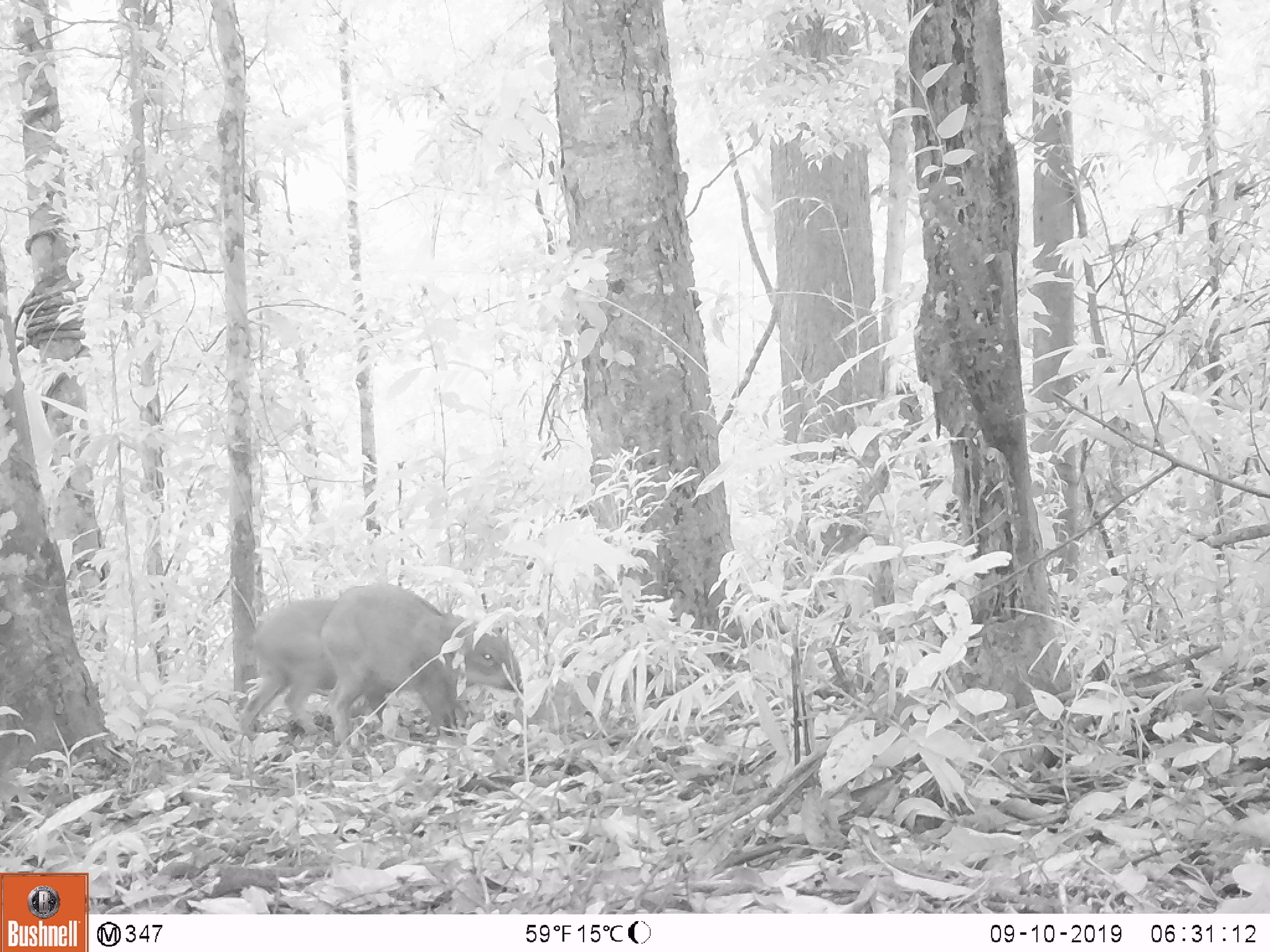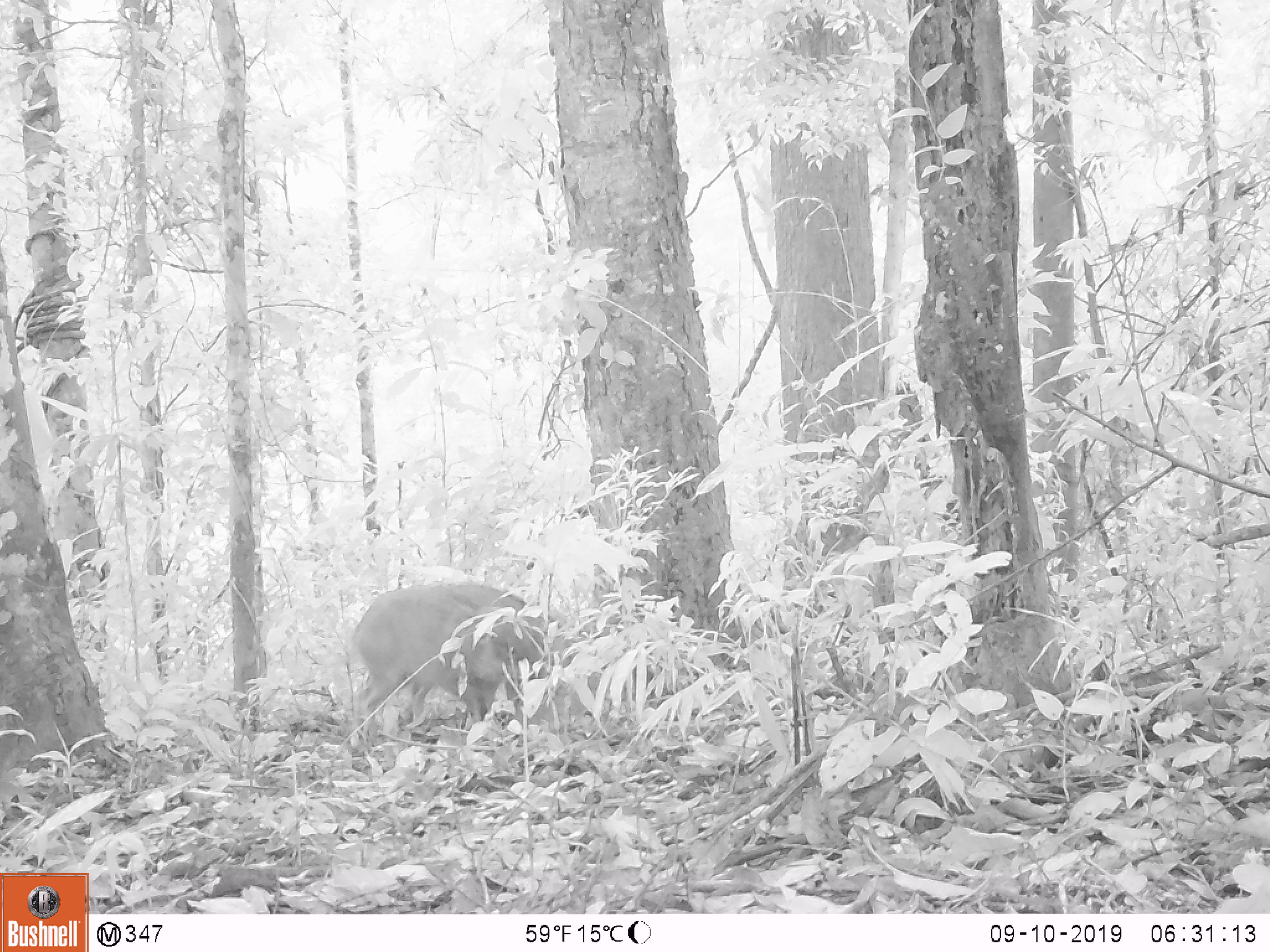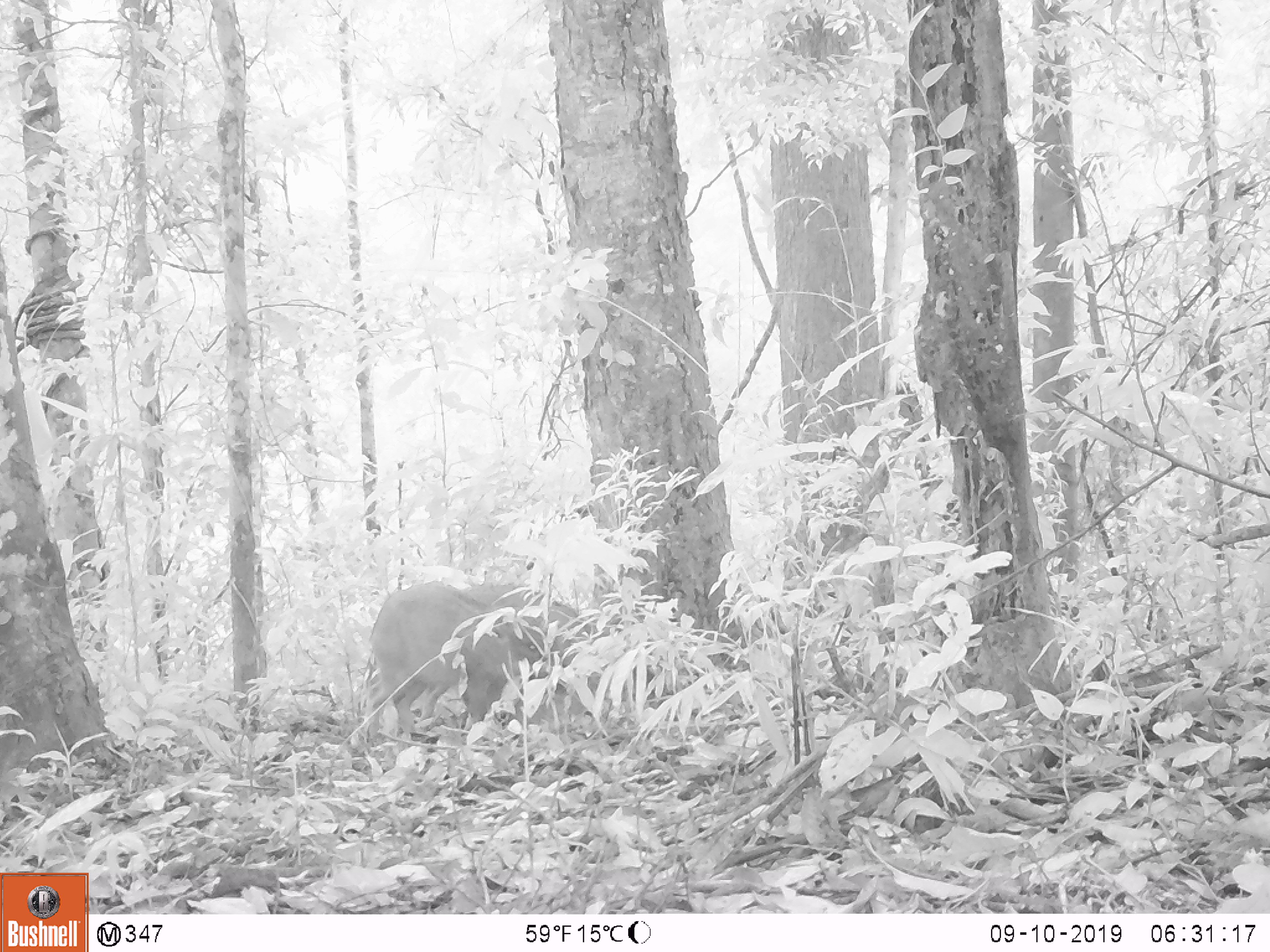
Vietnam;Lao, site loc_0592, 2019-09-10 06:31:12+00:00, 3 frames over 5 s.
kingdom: Animalia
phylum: Chordata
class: Mammalia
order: Artiodactyla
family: Suidae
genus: Sus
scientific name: Sus scrofa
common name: eurasian wild pig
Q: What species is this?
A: Eurasian wild pig (Sus scrofa).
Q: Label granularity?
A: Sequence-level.